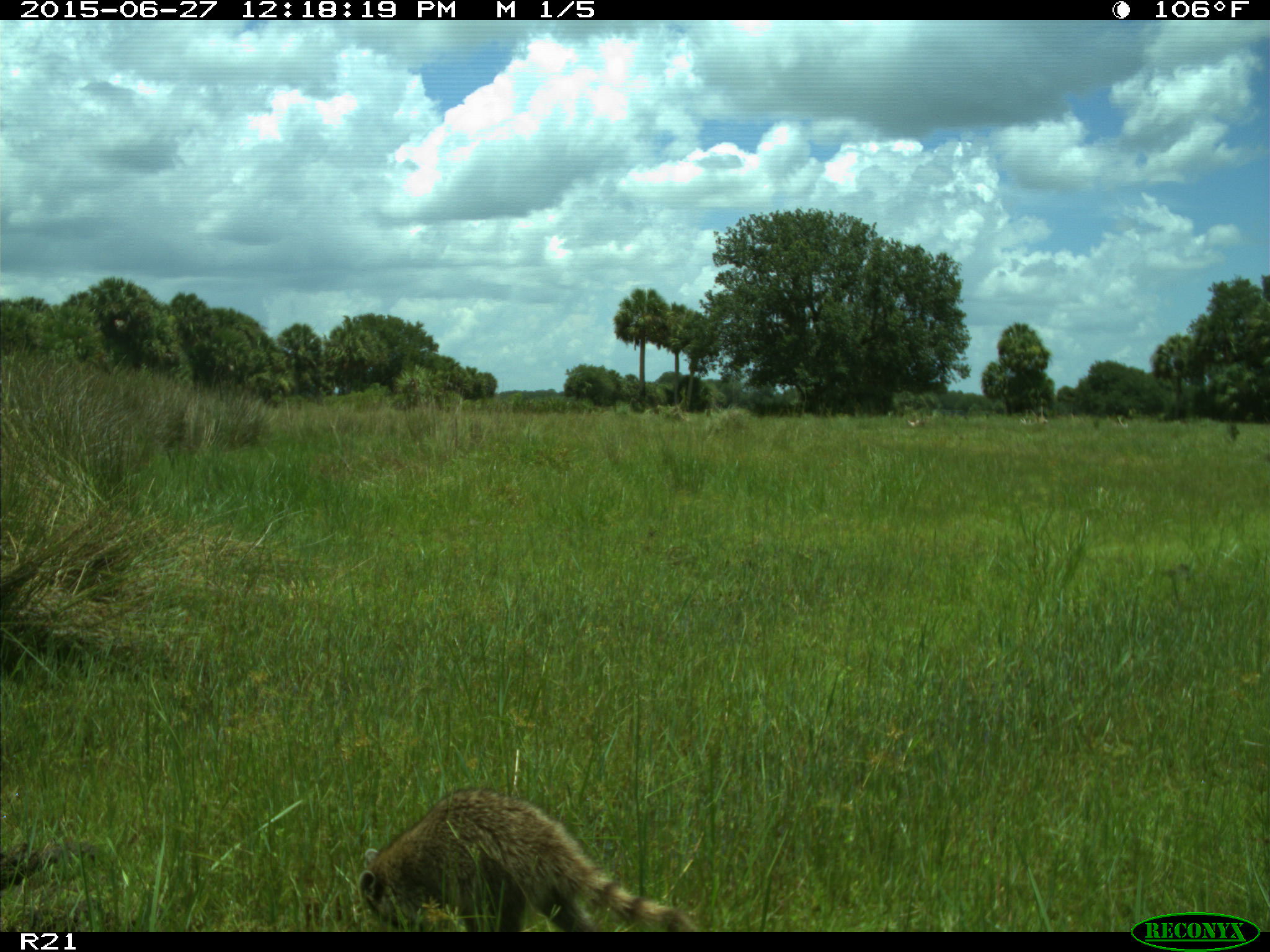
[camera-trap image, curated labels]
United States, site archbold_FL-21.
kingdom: Animalia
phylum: Chordata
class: Mammalia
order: Carnivora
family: Procyonidae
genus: Procyon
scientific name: Procyon lotor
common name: common raccoon